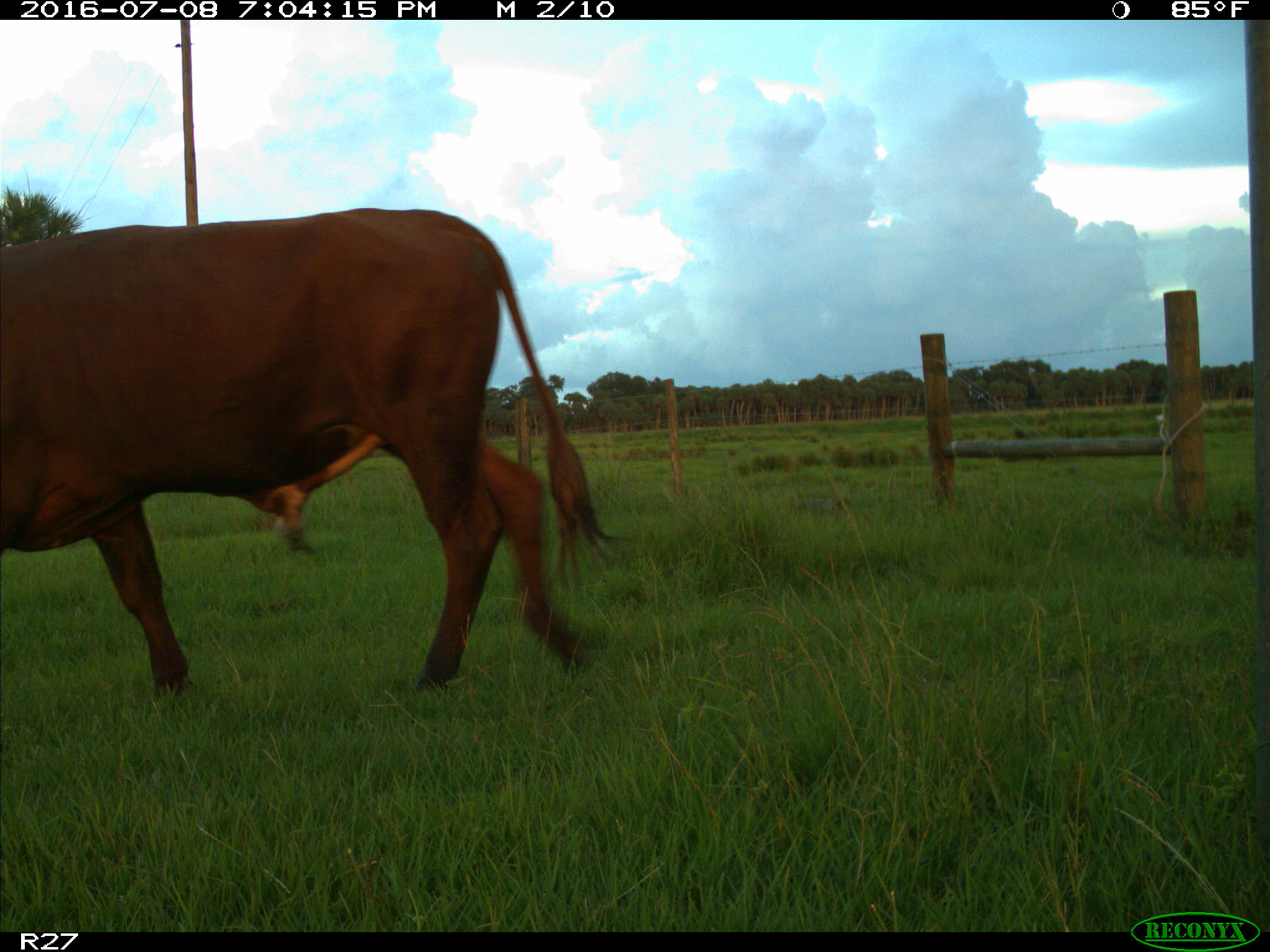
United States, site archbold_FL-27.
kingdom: Animalia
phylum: Chordata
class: Mammalia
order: Artiodactyla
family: Bovidae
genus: Bos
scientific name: Bos taurus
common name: domestic cow